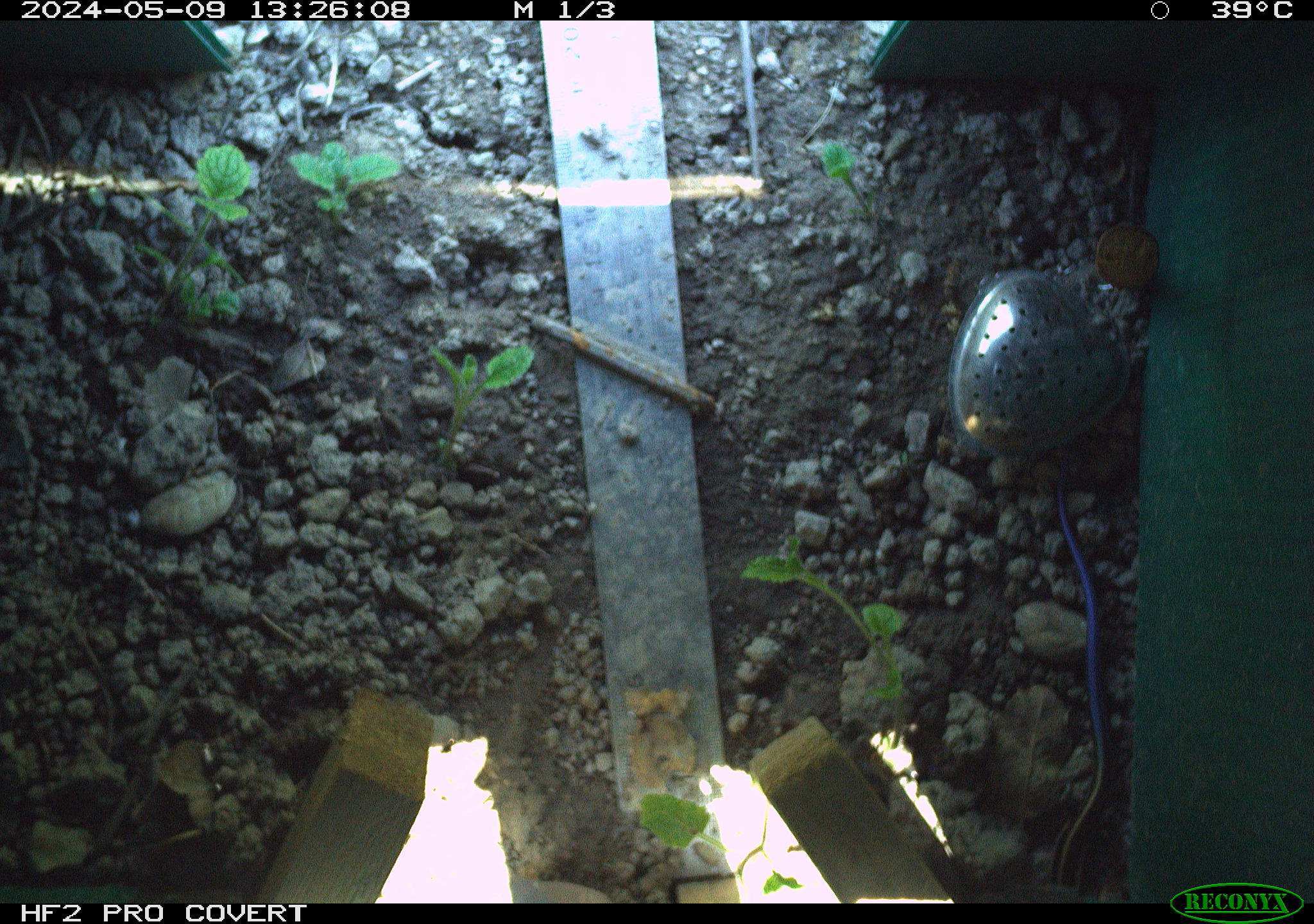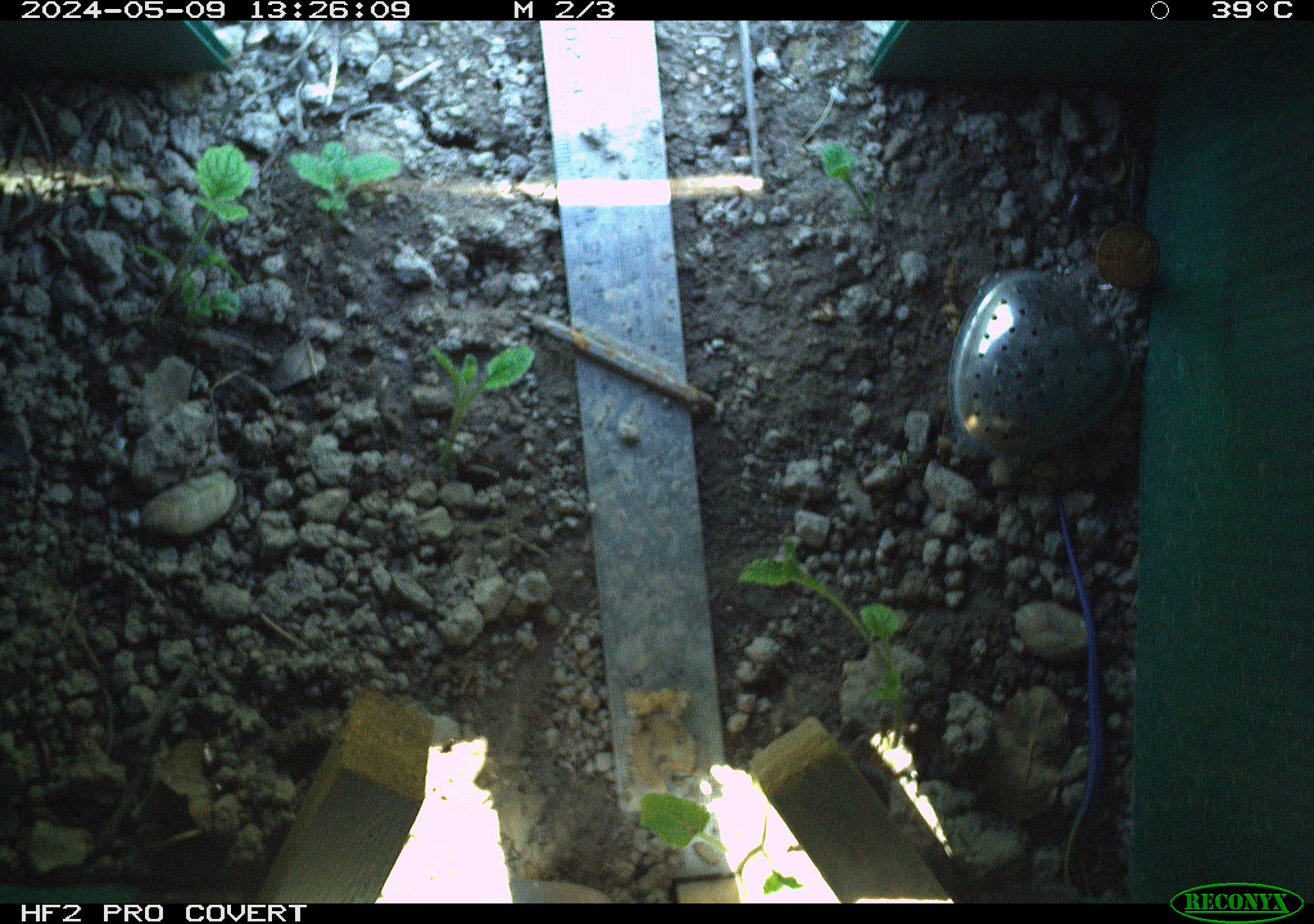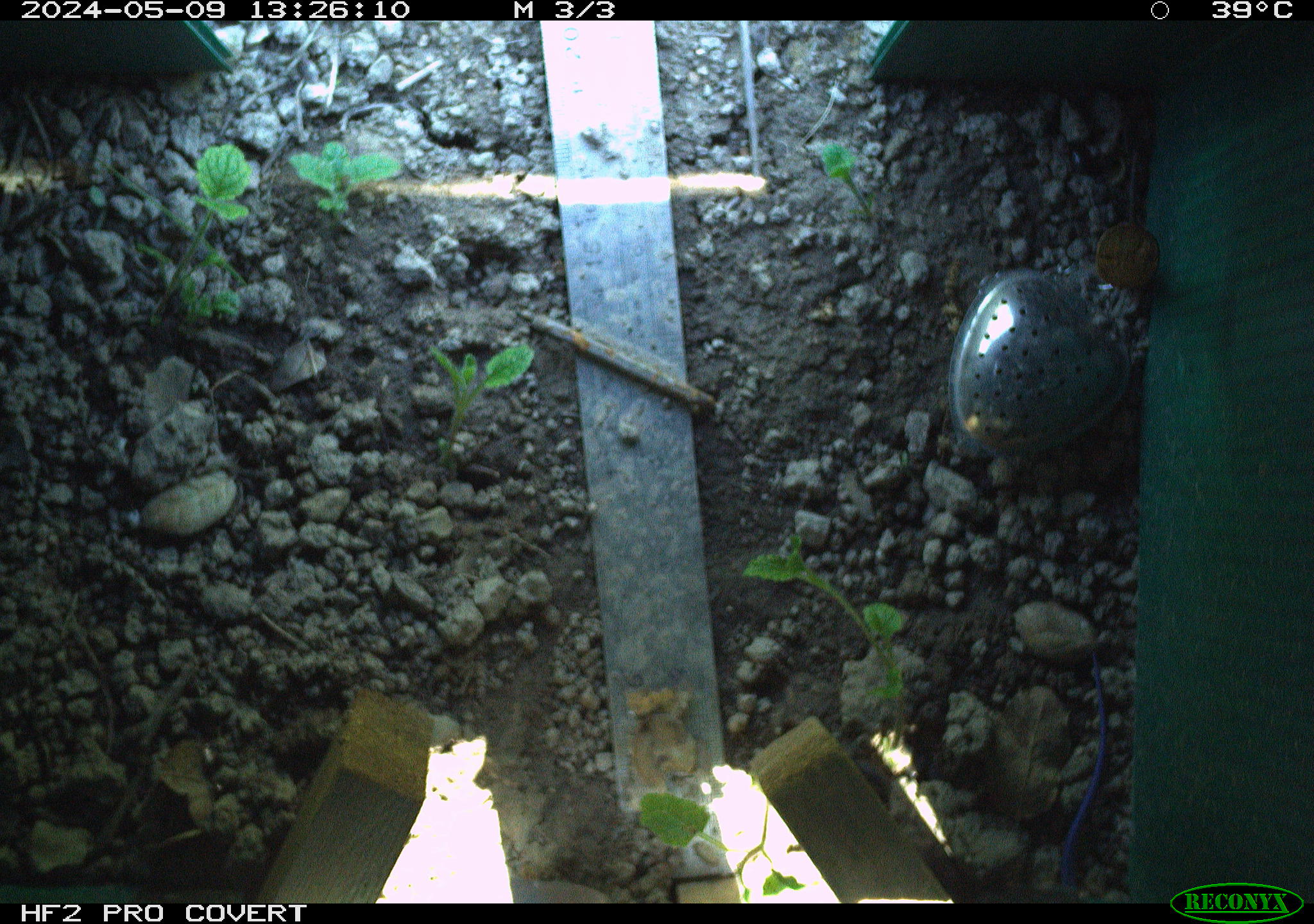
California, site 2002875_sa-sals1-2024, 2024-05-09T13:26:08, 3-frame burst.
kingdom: Animalia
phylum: Chordata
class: Reptilia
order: Squamata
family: Scincidae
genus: Plestiodon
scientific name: Plestiodon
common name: blue-tailed skinks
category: plestiodon species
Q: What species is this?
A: Plestiodon species (blue-tailed skinks) (Plestiodon).